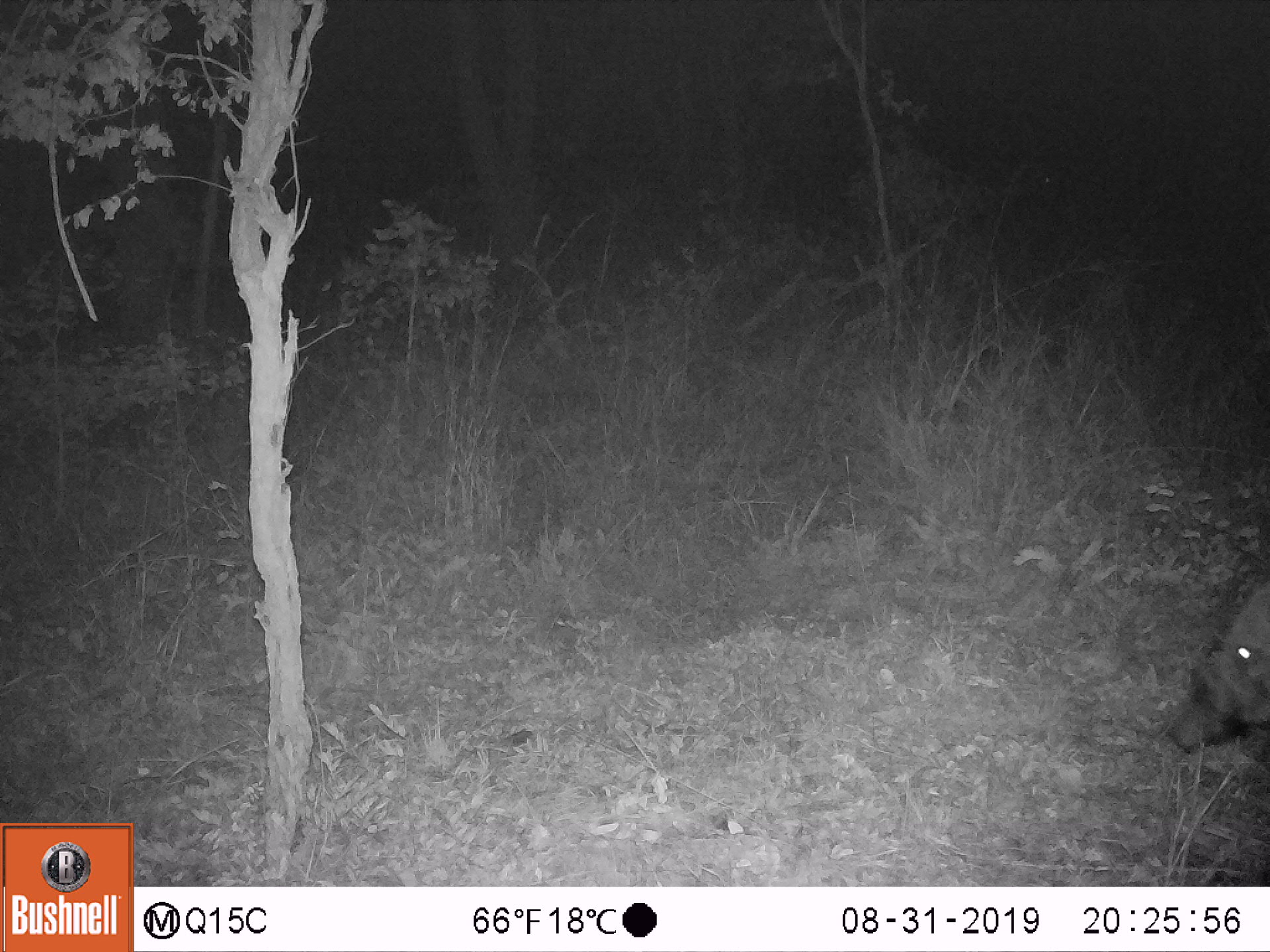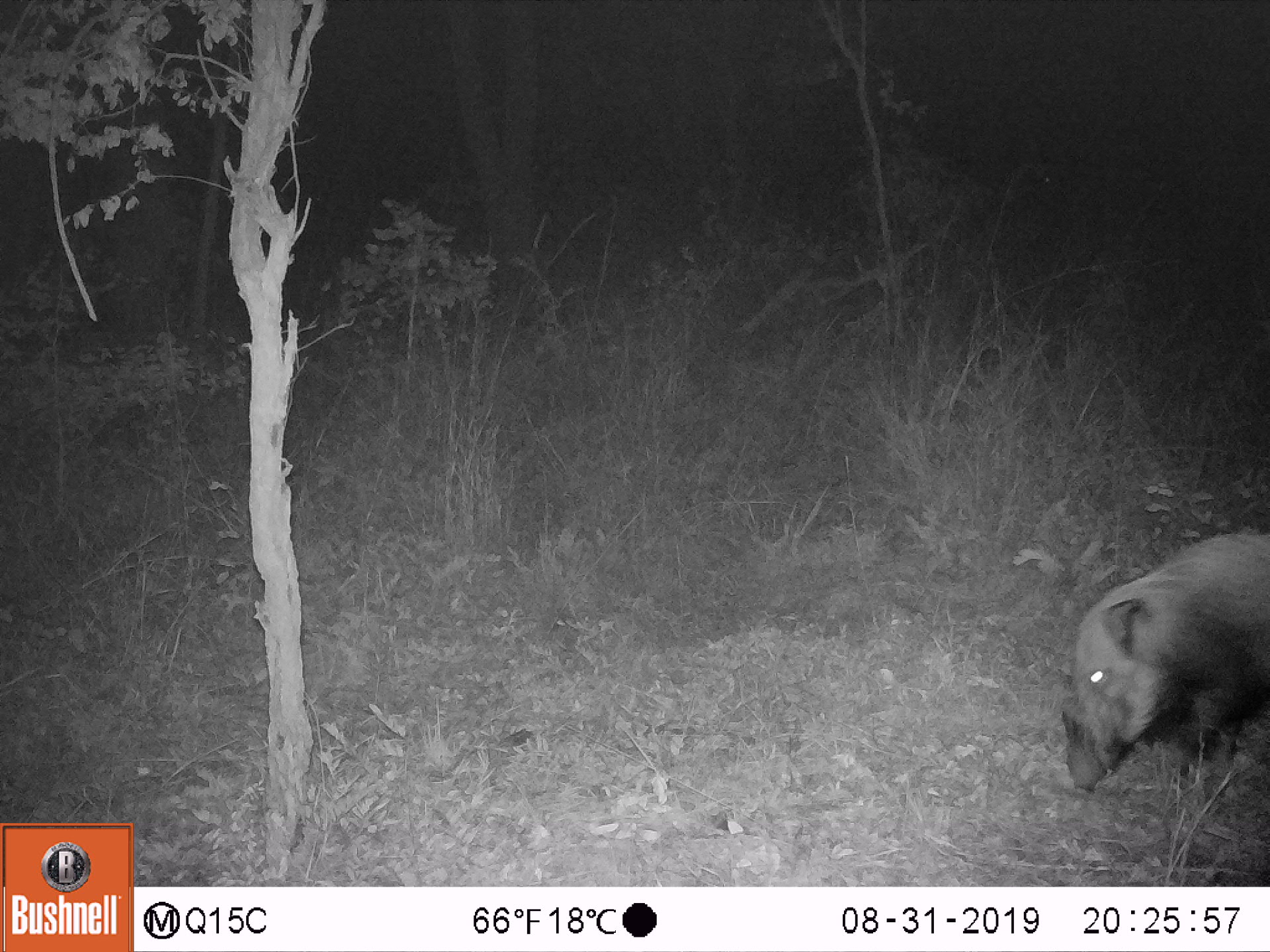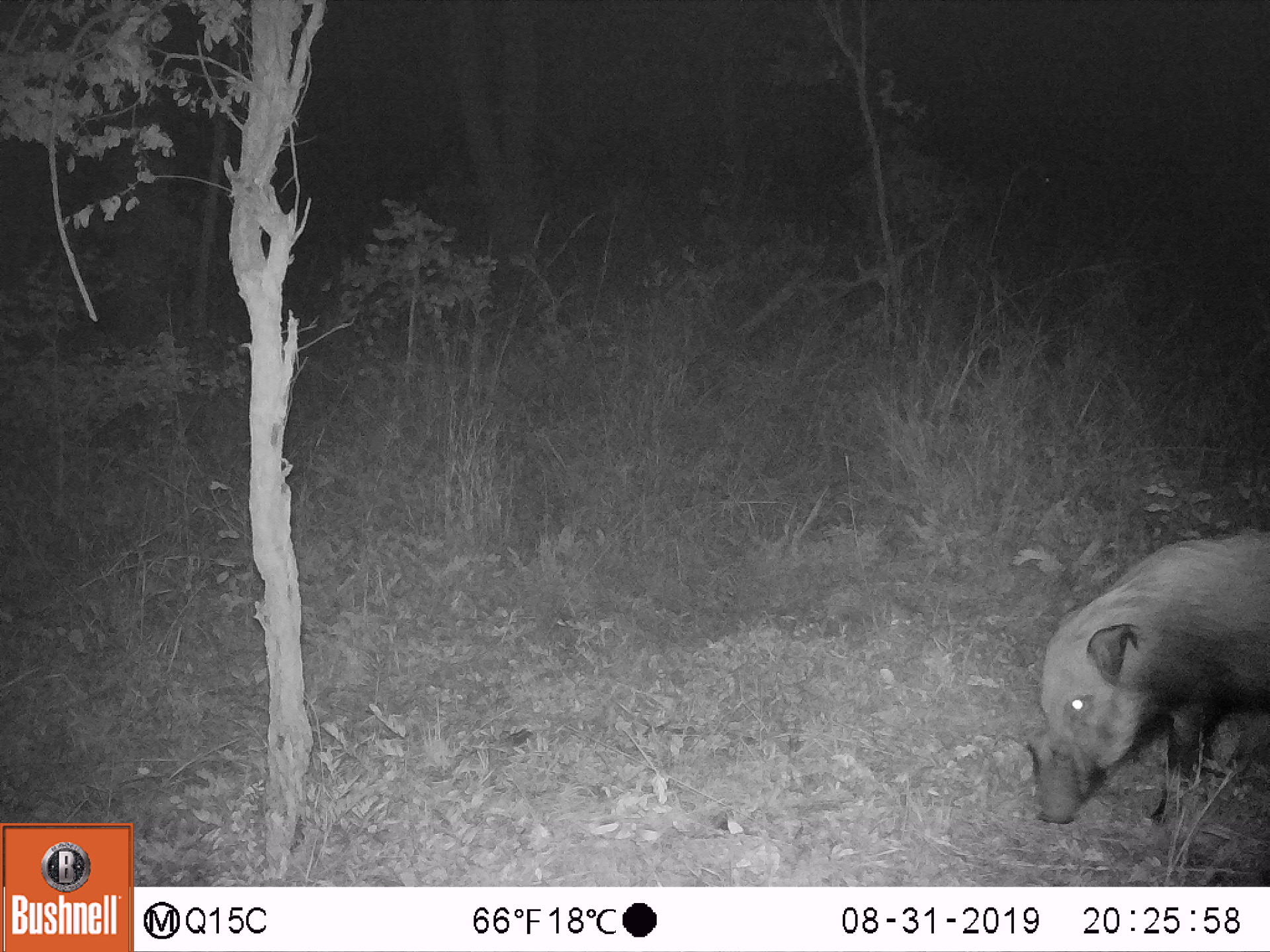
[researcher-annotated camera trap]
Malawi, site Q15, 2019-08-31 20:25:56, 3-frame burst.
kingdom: Animalia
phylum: Chordata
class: Mammalia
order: Artiodactyla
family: Suidae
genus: Potamochoerus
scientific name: Potamochoerus larvatus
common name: bushpig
Bushpig (Potamochoerus larvatus), count 1.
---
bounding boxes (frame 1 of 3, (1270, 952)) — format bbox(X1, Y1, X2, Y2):
bushpig: bbox(1173, 568, 1267, 759)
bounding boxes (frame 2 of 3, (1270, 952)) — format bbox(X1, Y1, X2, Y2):
bushpig: bbox(1056, 531, 1267, 799)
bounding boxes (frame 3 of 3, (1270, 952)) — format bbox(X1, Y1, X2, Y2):
bushpig: bbox(1017, 532, 1269, 826)